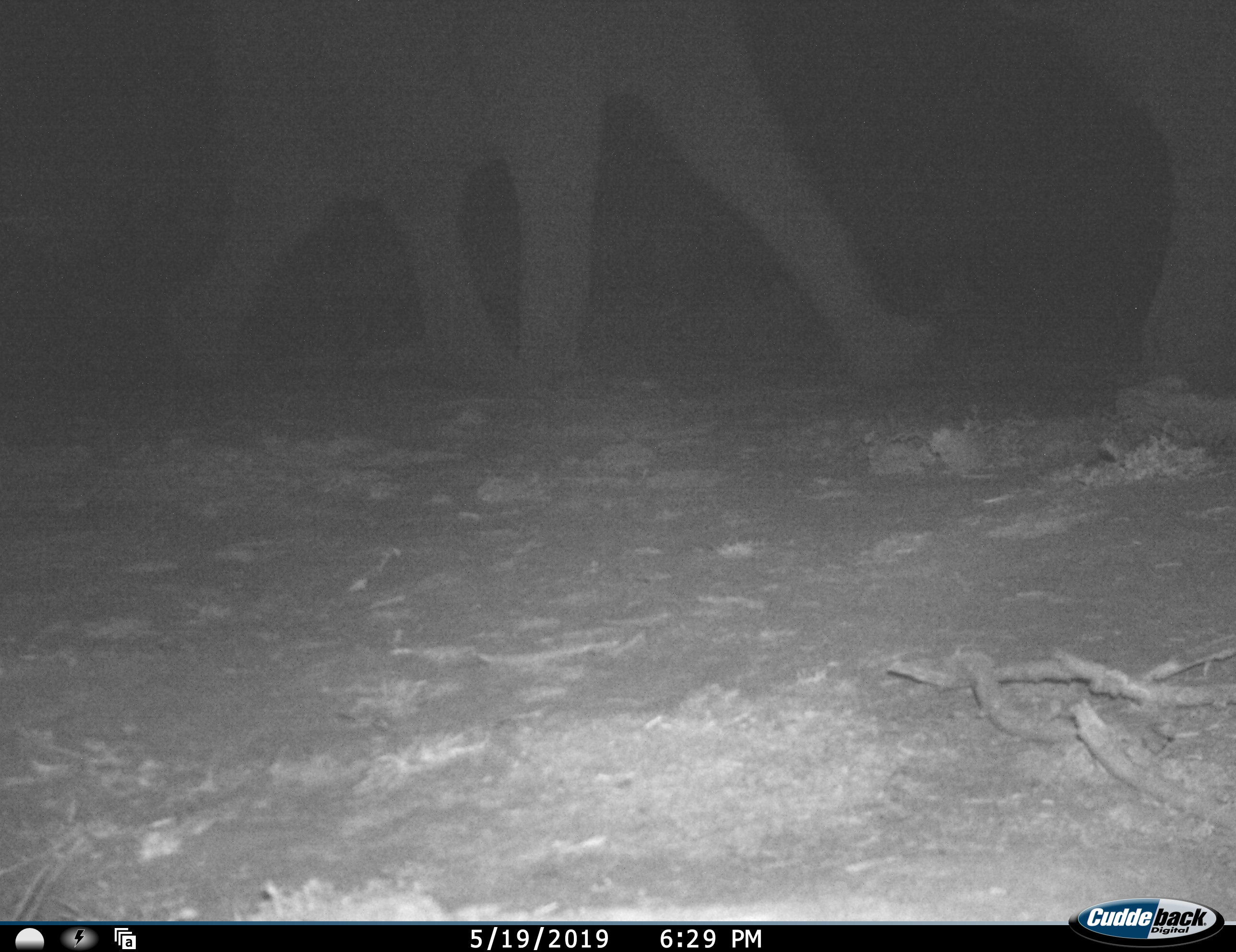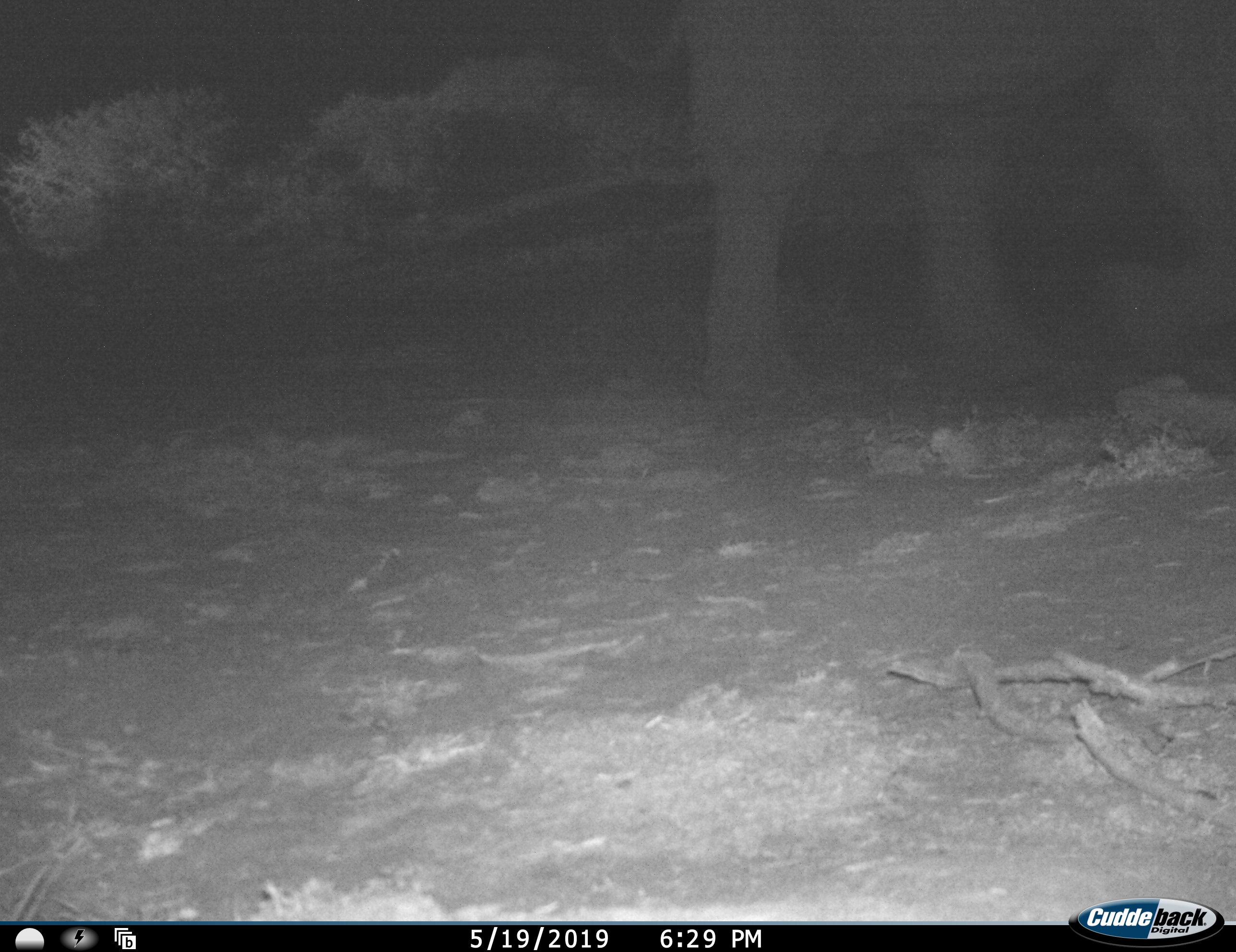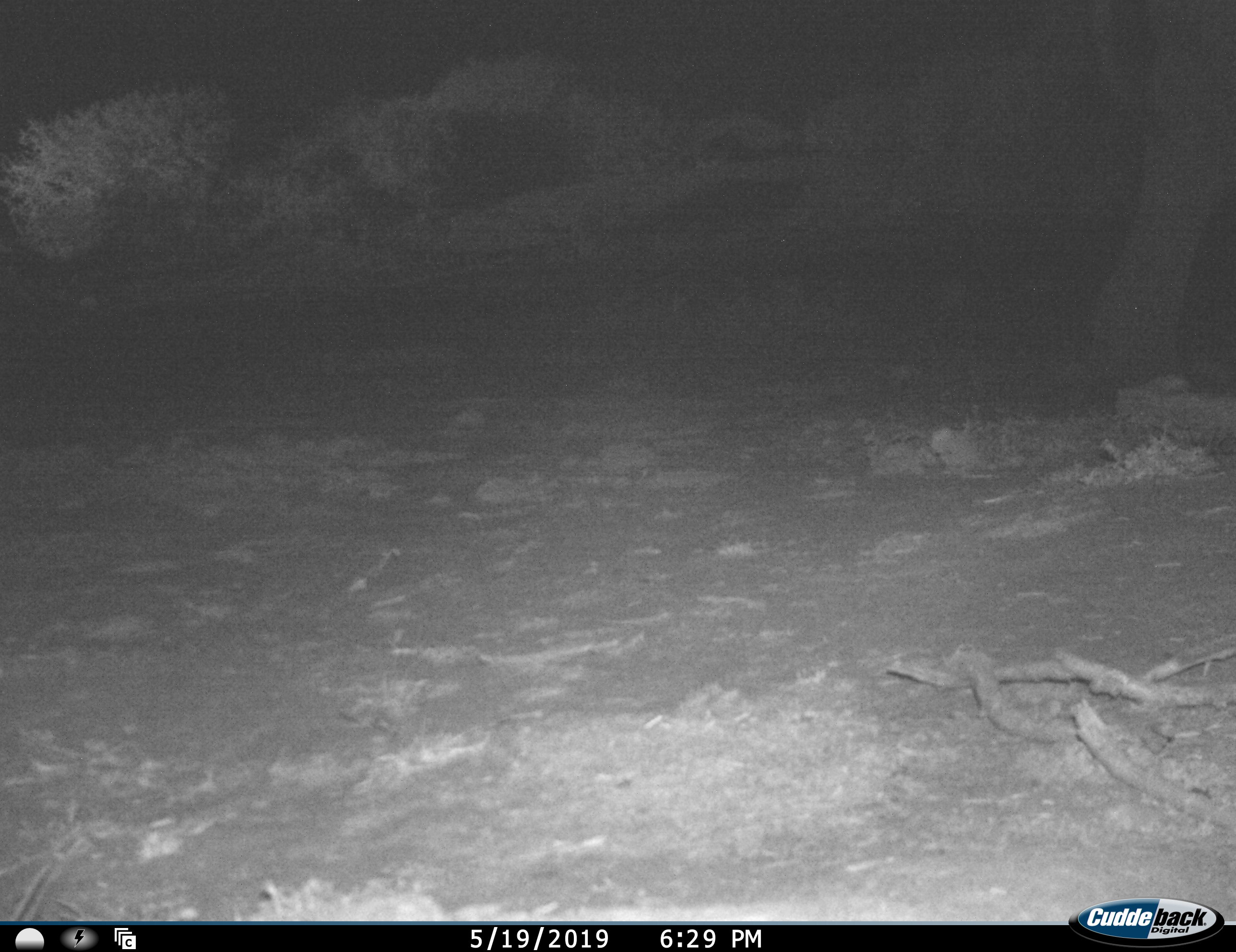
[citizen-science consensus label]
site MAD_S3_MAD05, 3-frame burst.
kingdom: Animalia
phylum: Chordata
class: Mammalia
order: Proboscidea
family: Elephantidae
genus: Loxodonta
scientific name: Loxodonta africana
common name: african bush elephant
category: elephant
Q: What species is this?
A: Elephant (african bush elephant) (Loxodonta africana).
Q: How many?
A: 2.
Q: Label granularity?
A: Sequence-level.